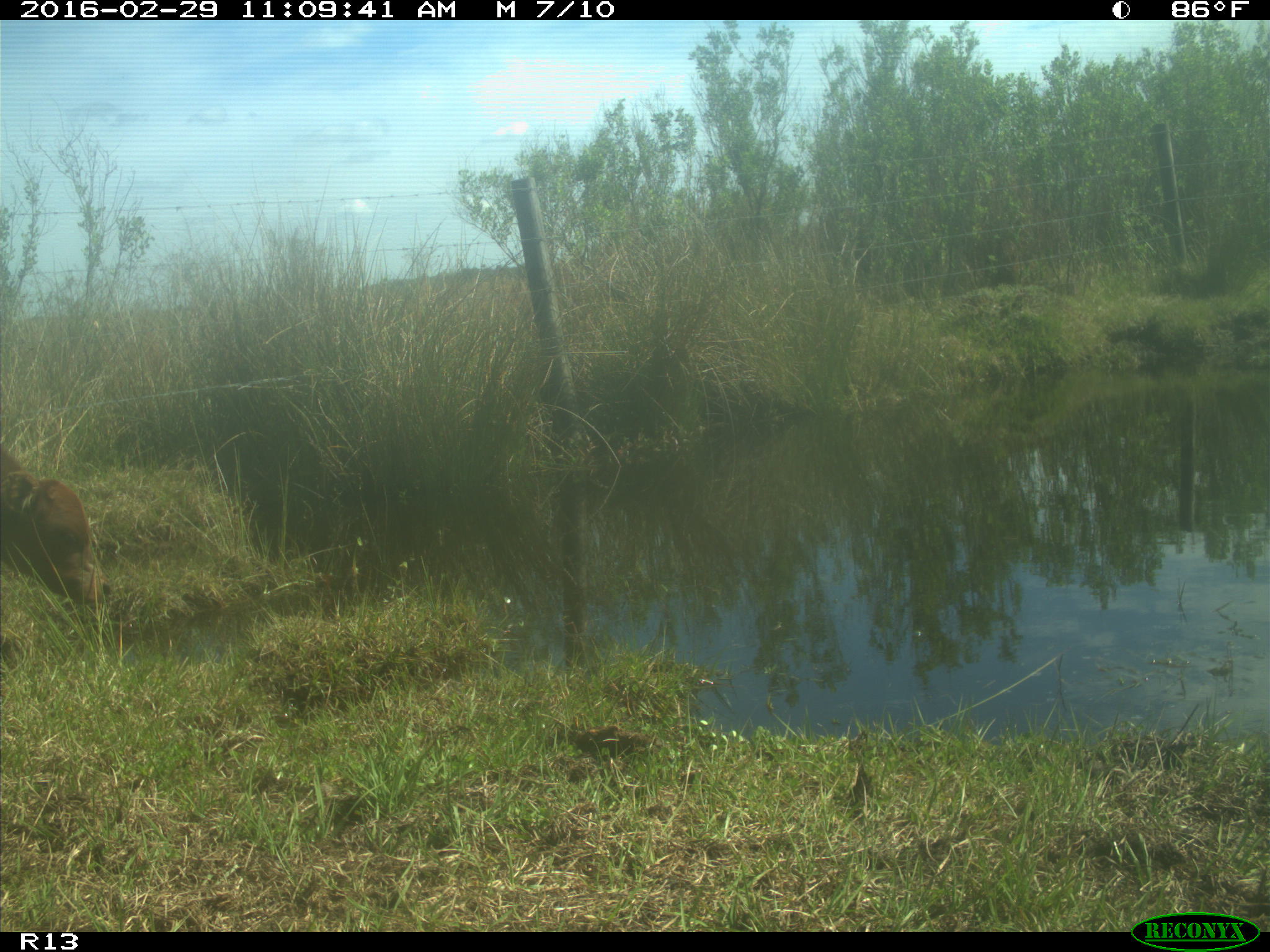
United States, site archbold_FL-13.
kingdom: Animalia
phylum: Chordata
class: Mammalia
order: Artiodactyla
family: Bovidae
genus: Bos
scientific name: Bos taurus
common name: domestic cow